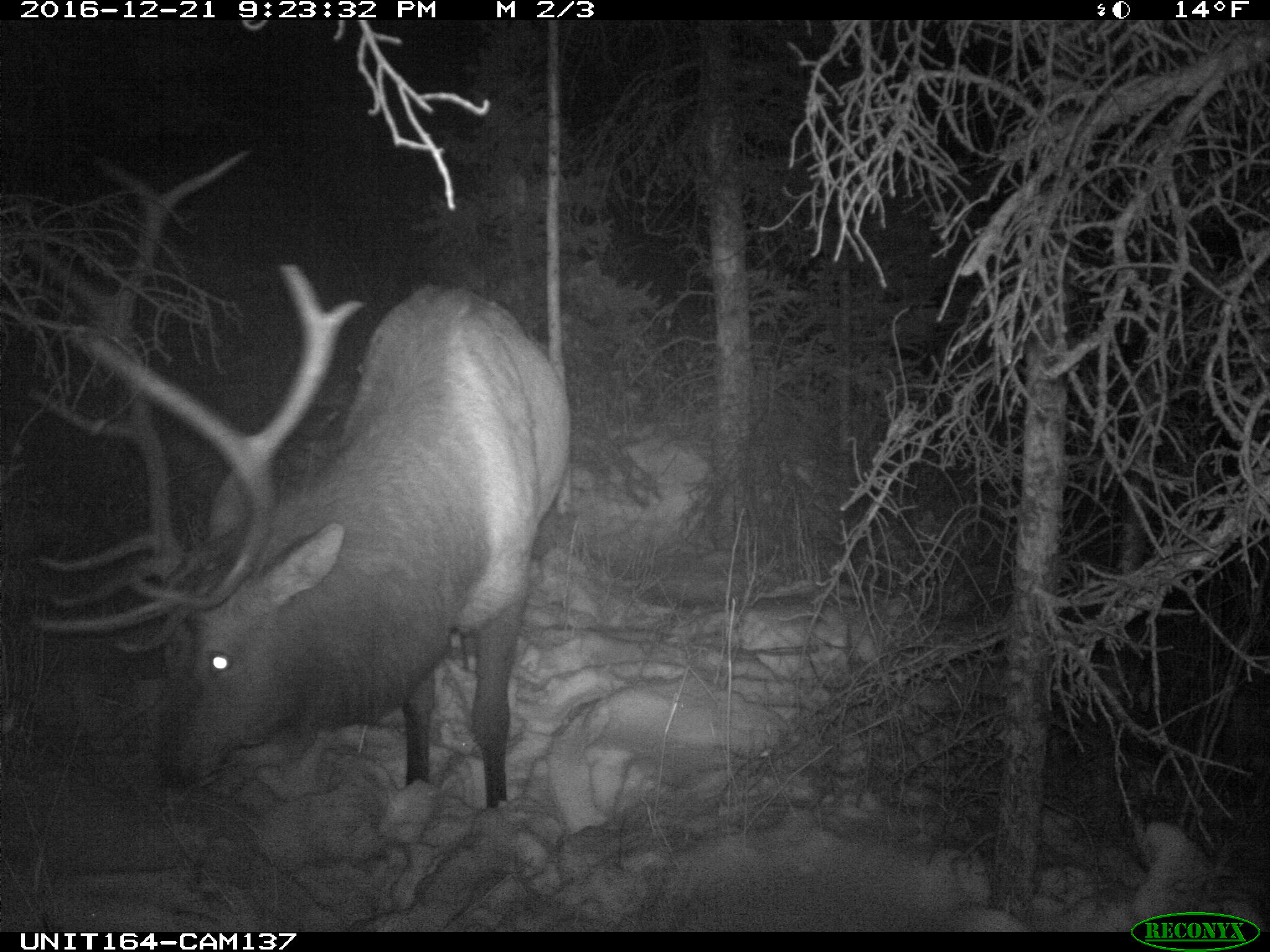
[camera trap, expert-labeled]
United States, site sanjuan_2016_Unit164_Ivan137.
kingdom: Animalia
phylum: Chordata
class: Mammalia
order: Artiodactyla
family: Cervidae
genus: Cervus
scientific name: Cervus elaphus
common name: red deer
Cervus elaphus (red deer).